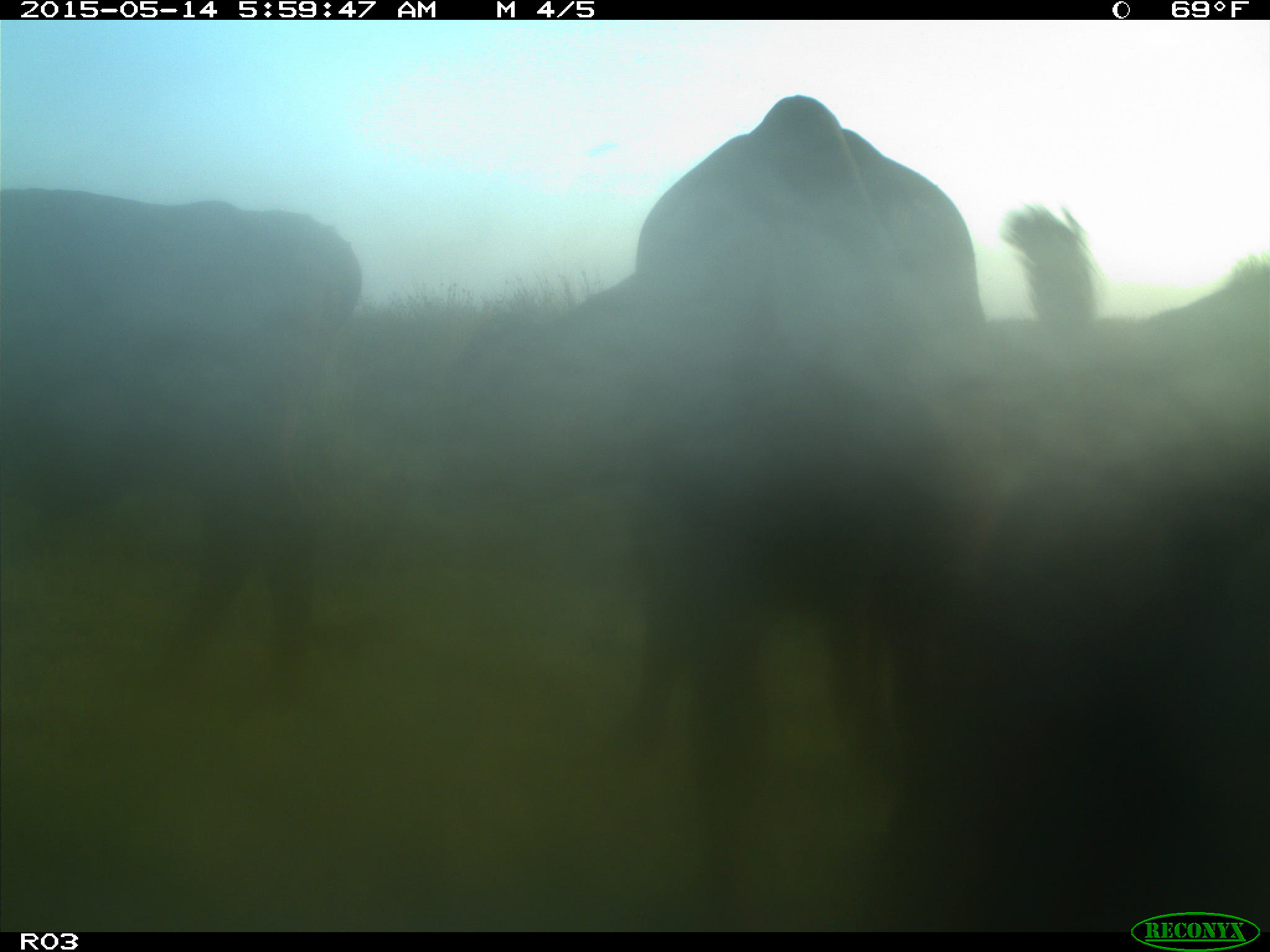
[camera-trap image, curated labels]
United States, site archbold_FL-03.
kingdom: Animalia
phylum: Chordata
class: Mammalia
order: Artiodactyla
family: Bovidae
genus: Bos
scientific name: Bos taurus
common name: domestic cow